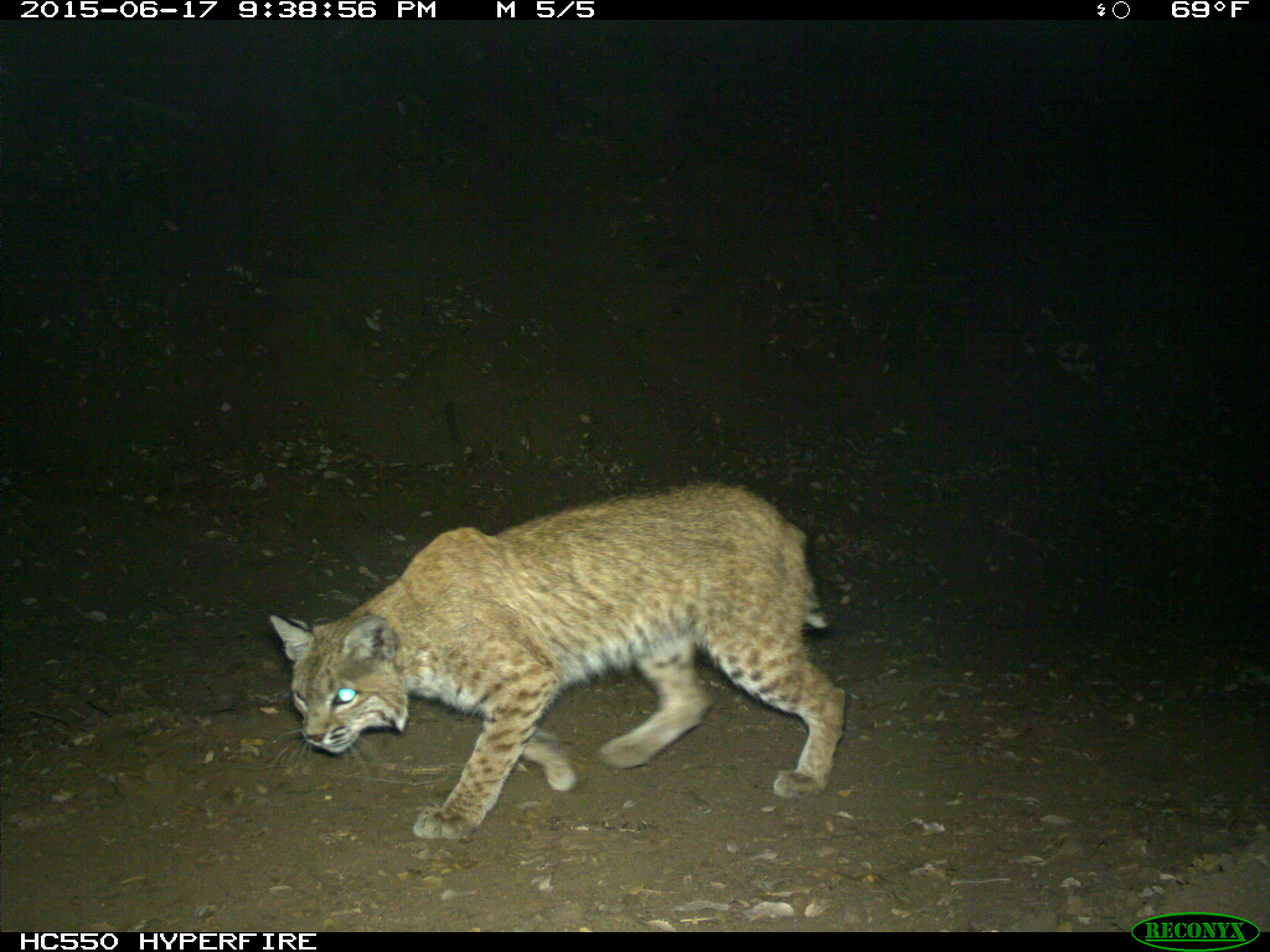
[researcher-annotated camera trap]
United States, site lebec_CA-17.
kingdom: Animalia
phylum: Chordata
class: Mammalia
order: Carnivora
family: Felidae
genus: Lynx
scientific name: Lynx rufus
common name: bobcat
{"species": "Lynx rufus (bobcat)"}